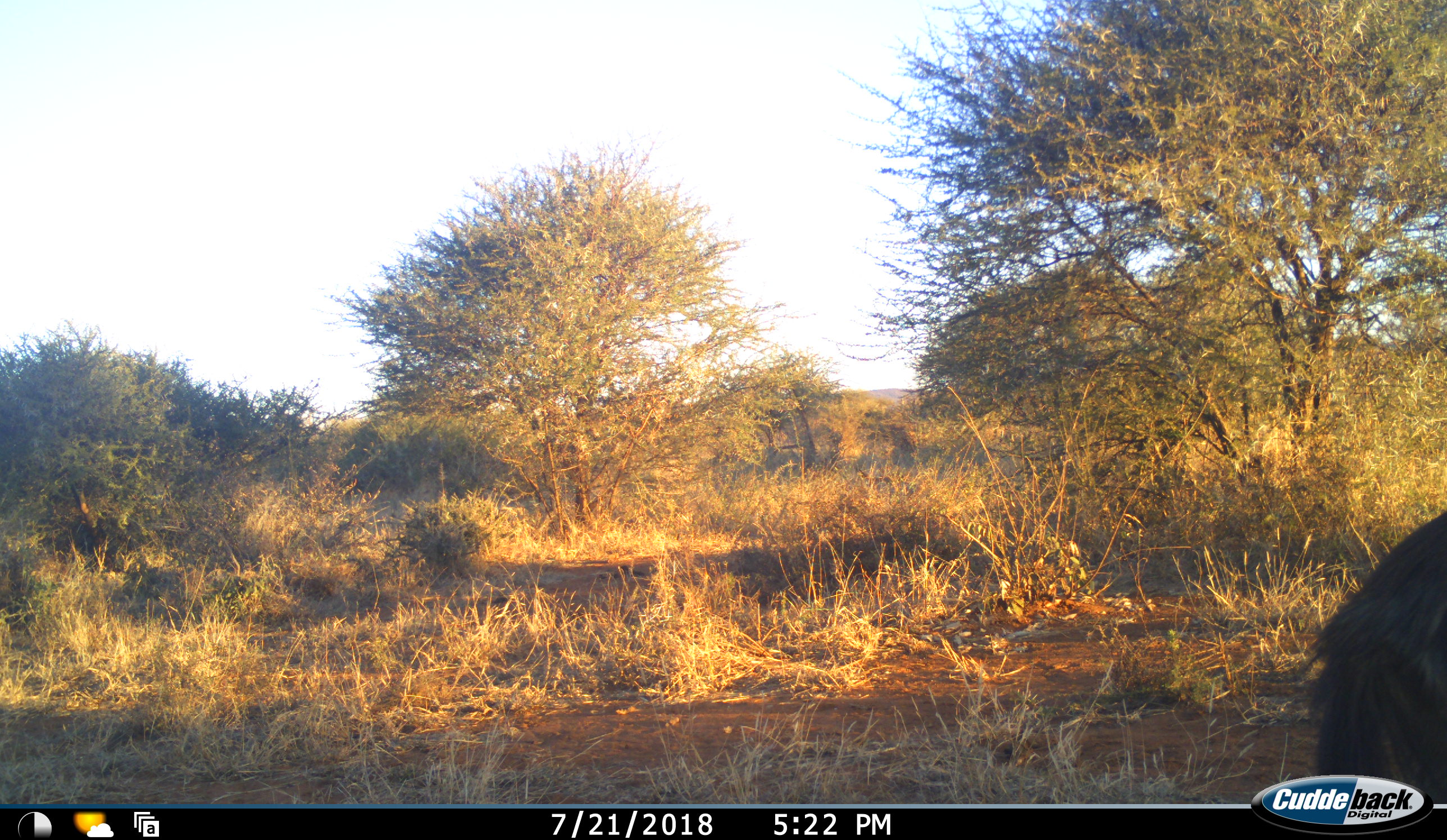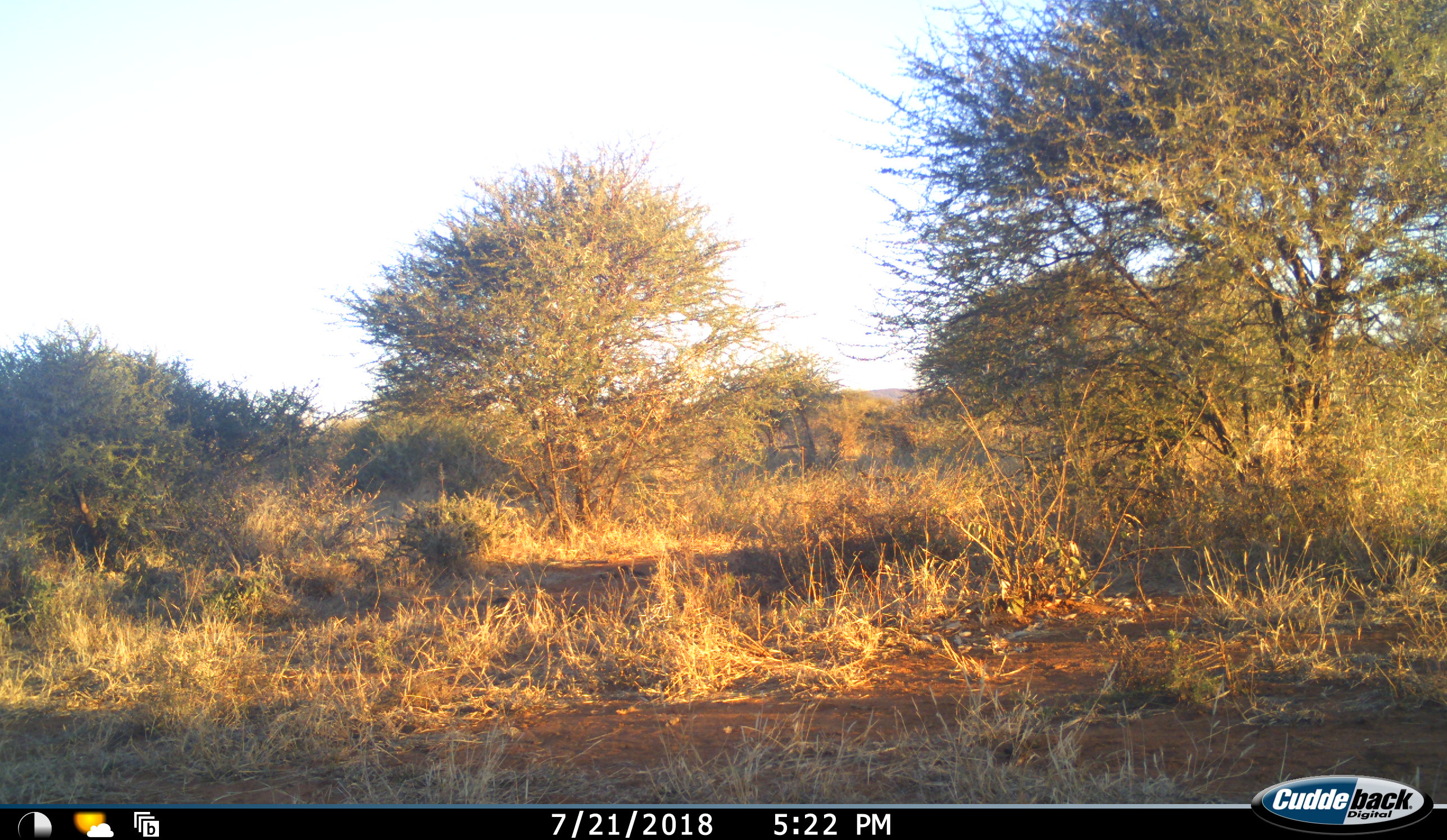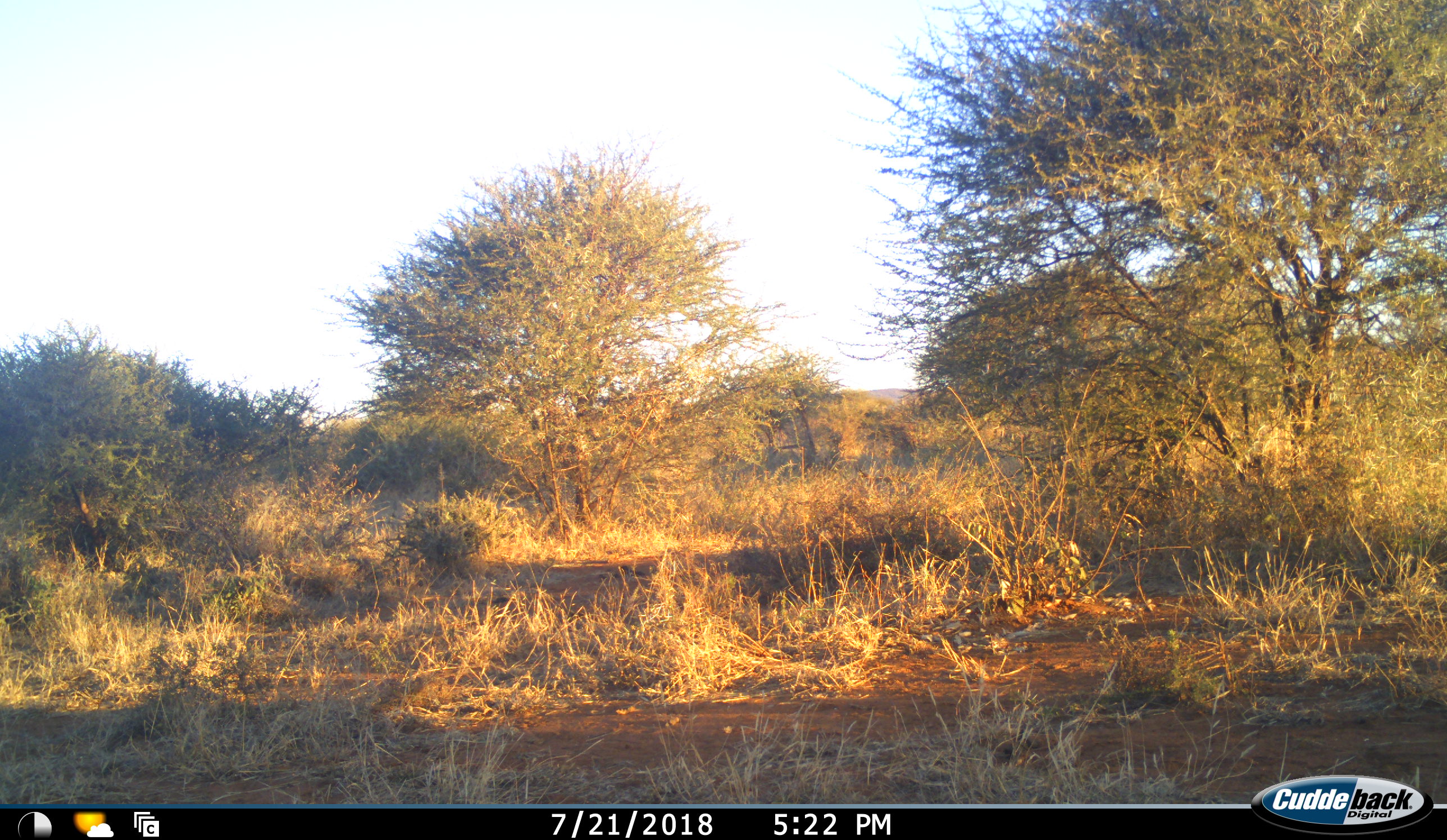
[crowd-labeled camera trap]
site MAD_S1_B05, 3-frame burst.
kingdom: Animalia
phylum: Chordata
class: Mammalia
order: Carnivora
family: Hyaenidae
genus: Parahyaena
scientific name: Parahyaena brunnea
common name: brown hyena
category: hyenabrown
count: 1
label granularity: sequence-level